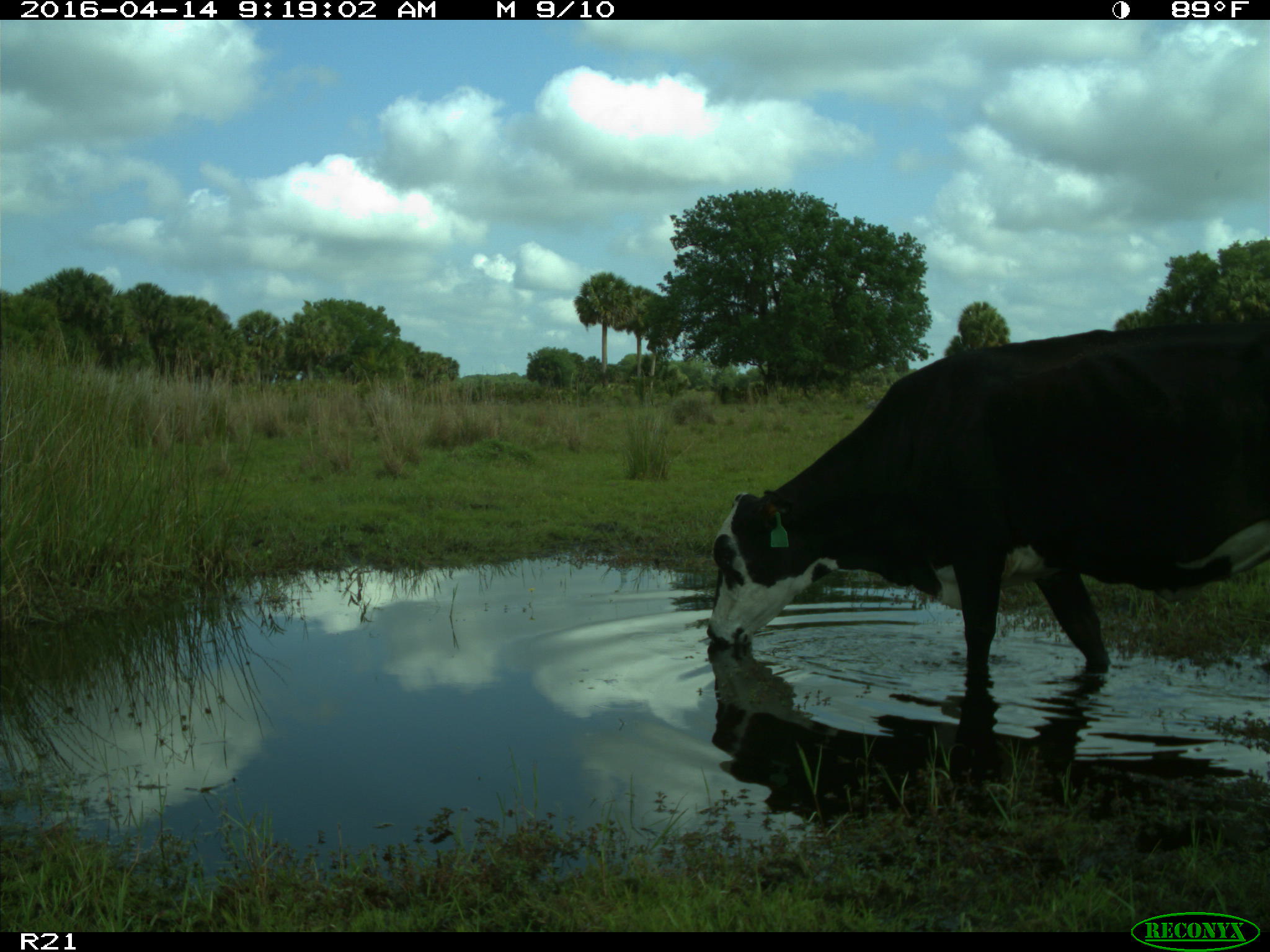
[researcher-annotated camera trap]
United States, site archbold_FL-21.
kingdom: Animalia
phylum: Chordata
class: Mammalia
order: Artiodactyla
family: Bovidae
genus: Bos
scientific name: Bos taurus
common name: domestic cow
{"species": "Bos taurus (domestic cow)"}